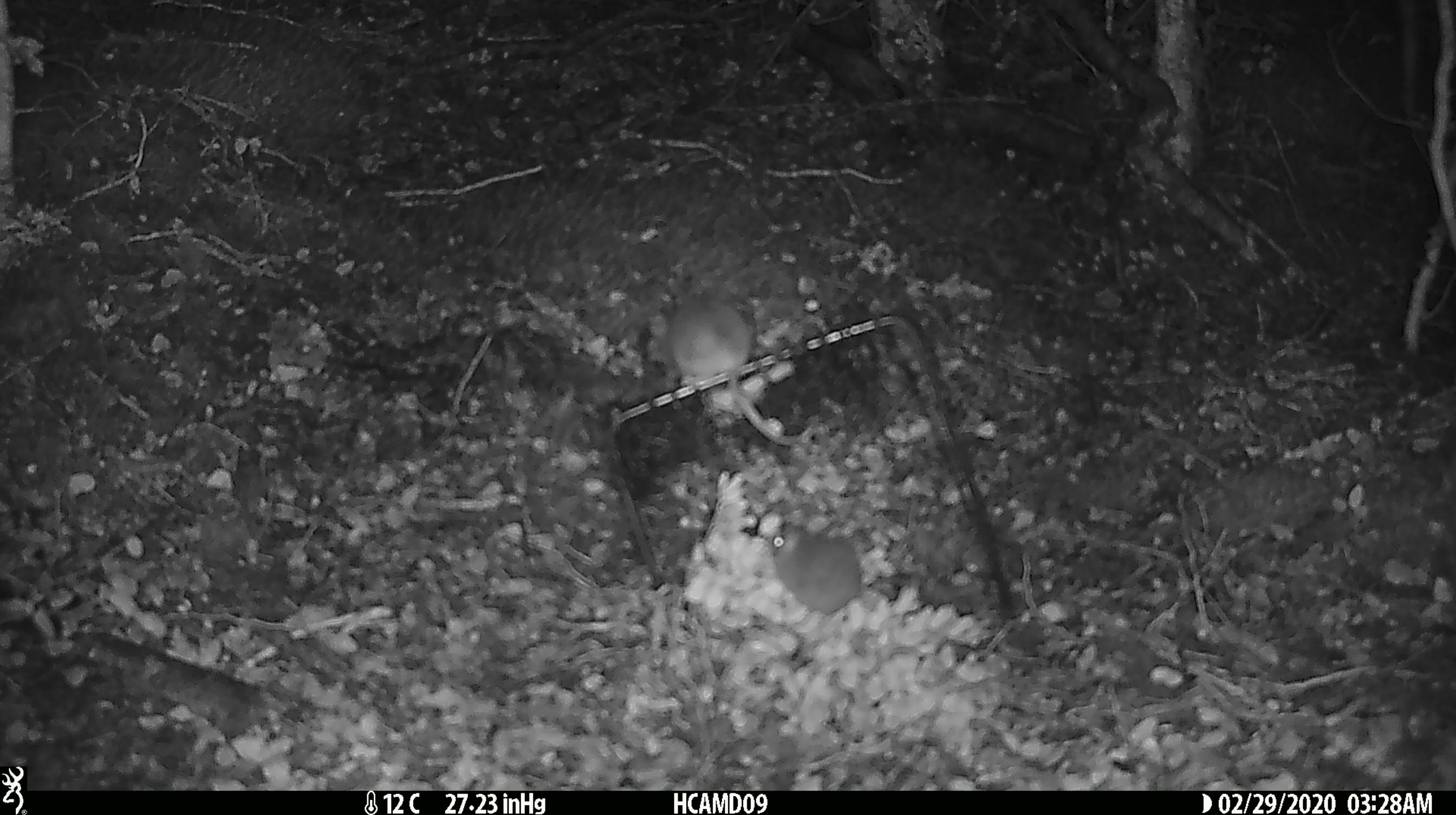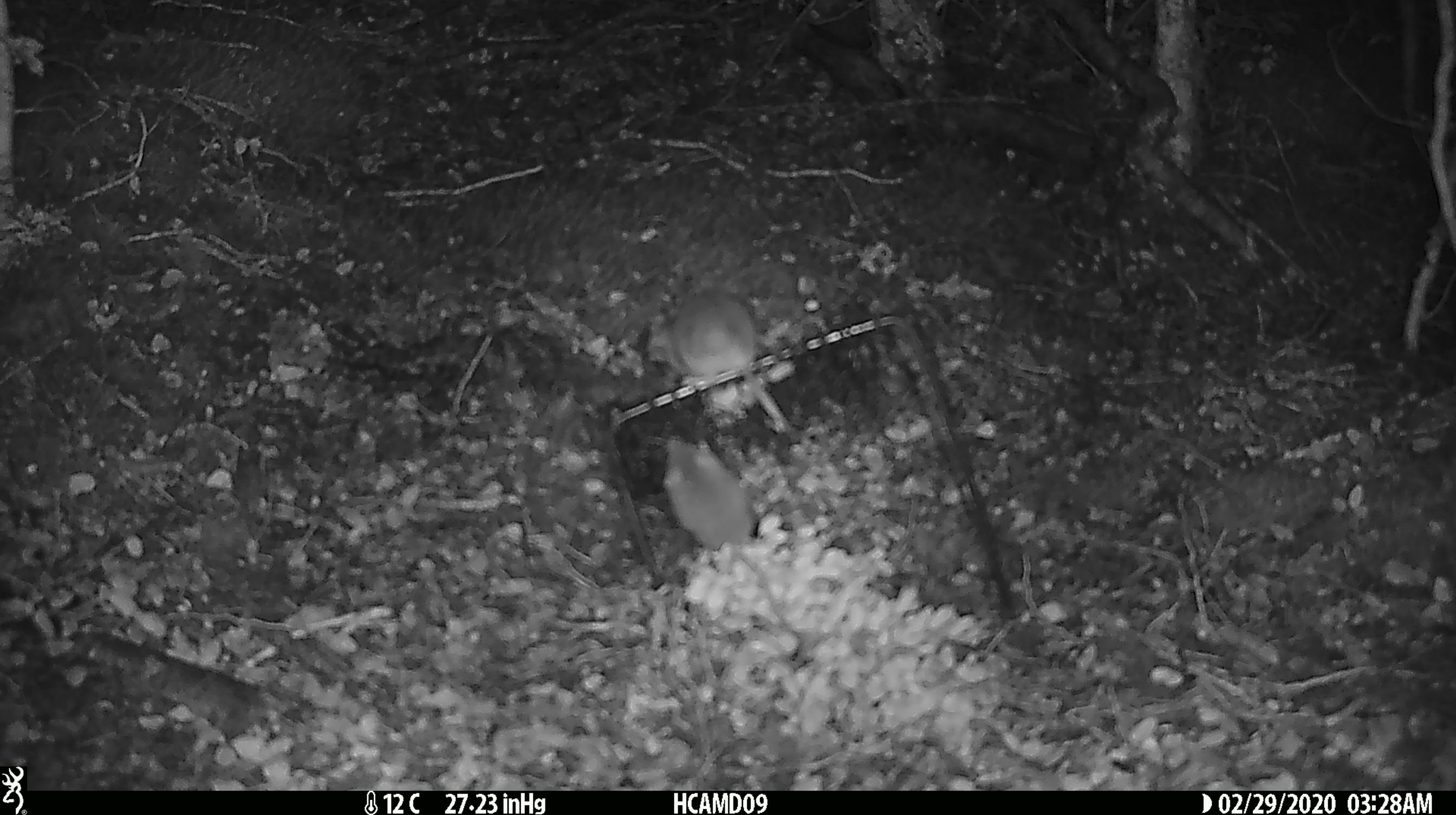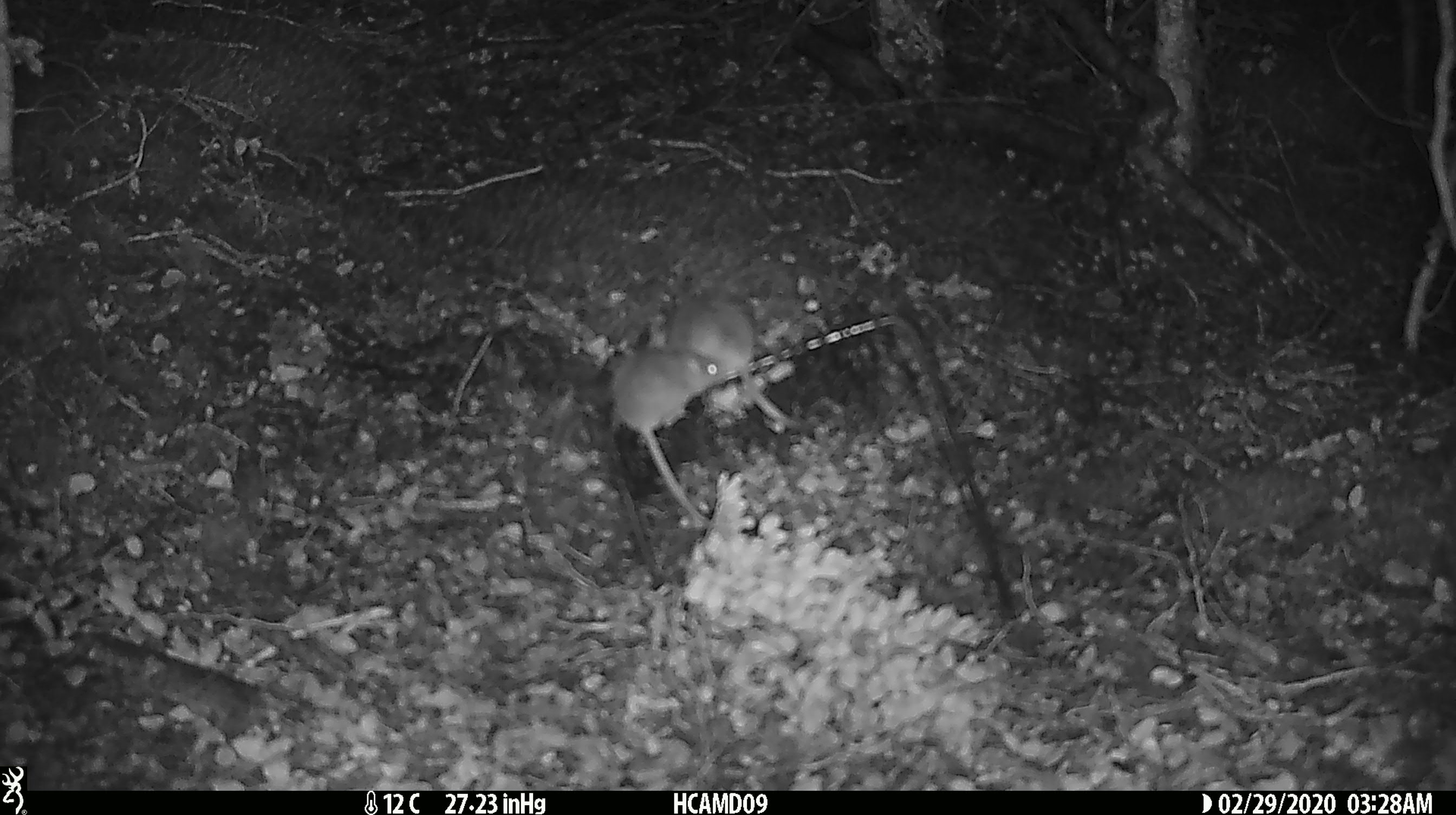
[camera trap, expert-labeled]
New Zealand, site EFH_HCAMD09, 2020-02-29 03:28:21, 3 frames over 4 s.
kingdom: Animalia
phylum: Chordata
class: Mammalia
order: Rodentia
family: Muridae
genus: Mus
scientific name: Mus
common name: mouse